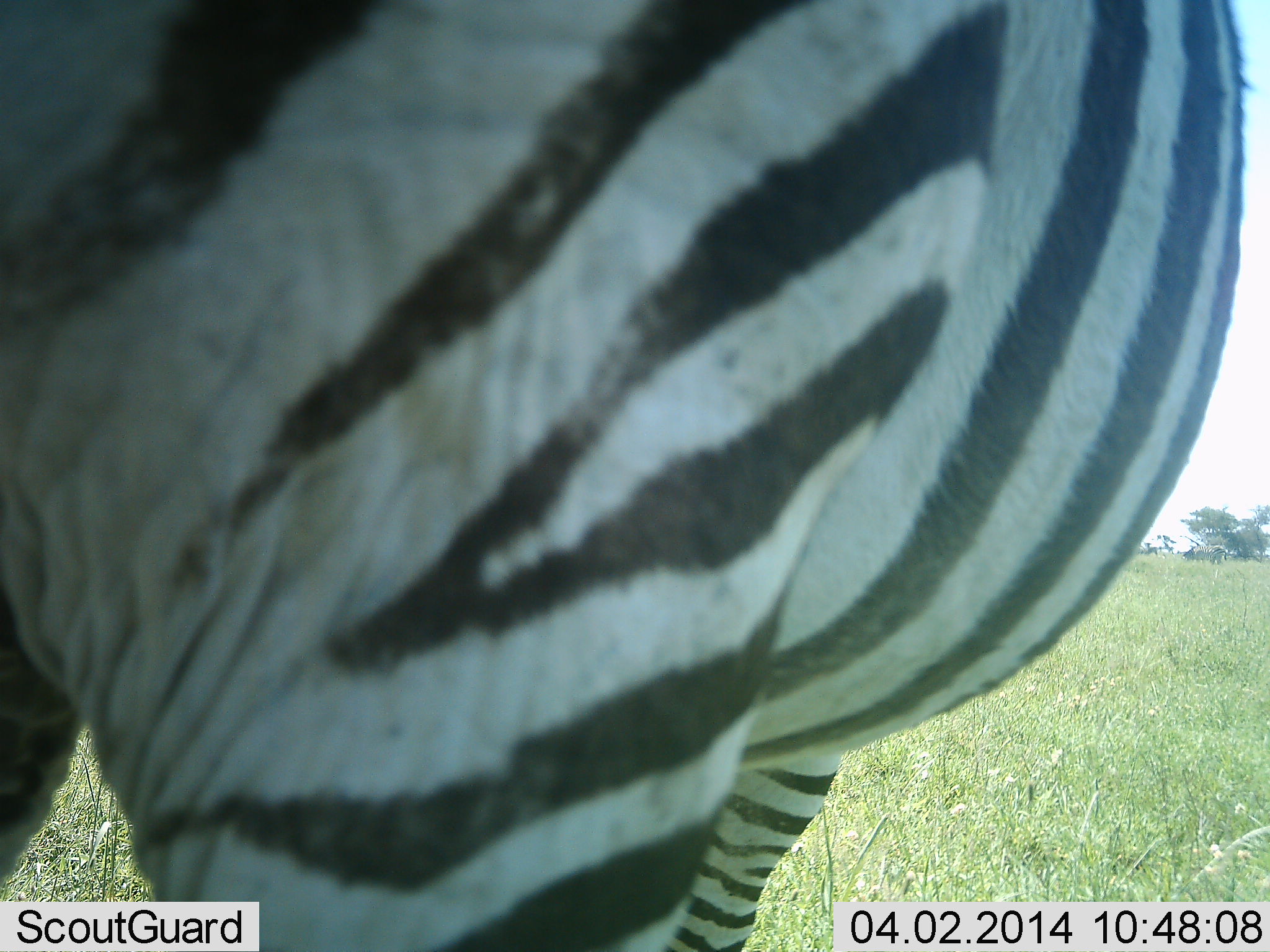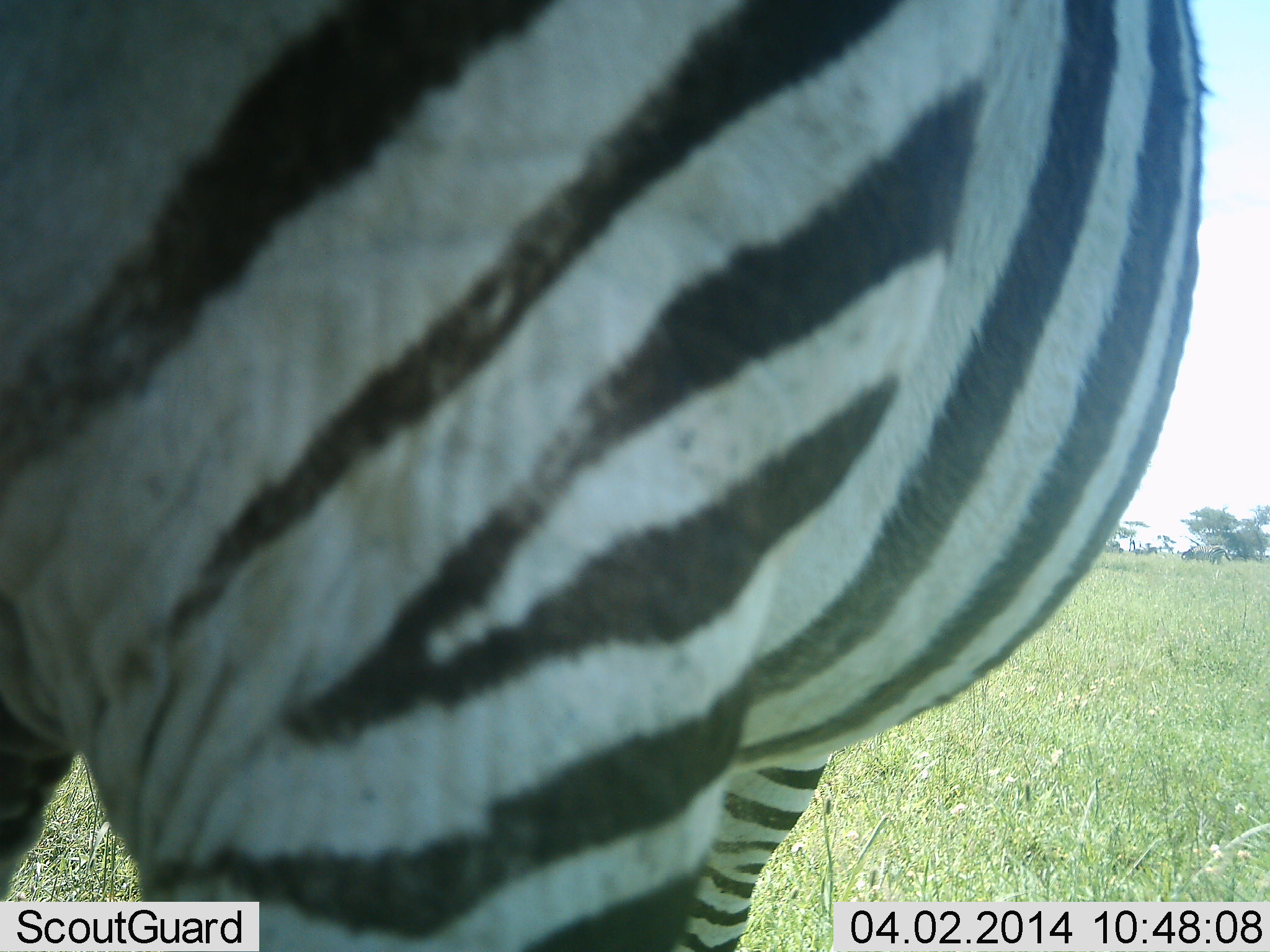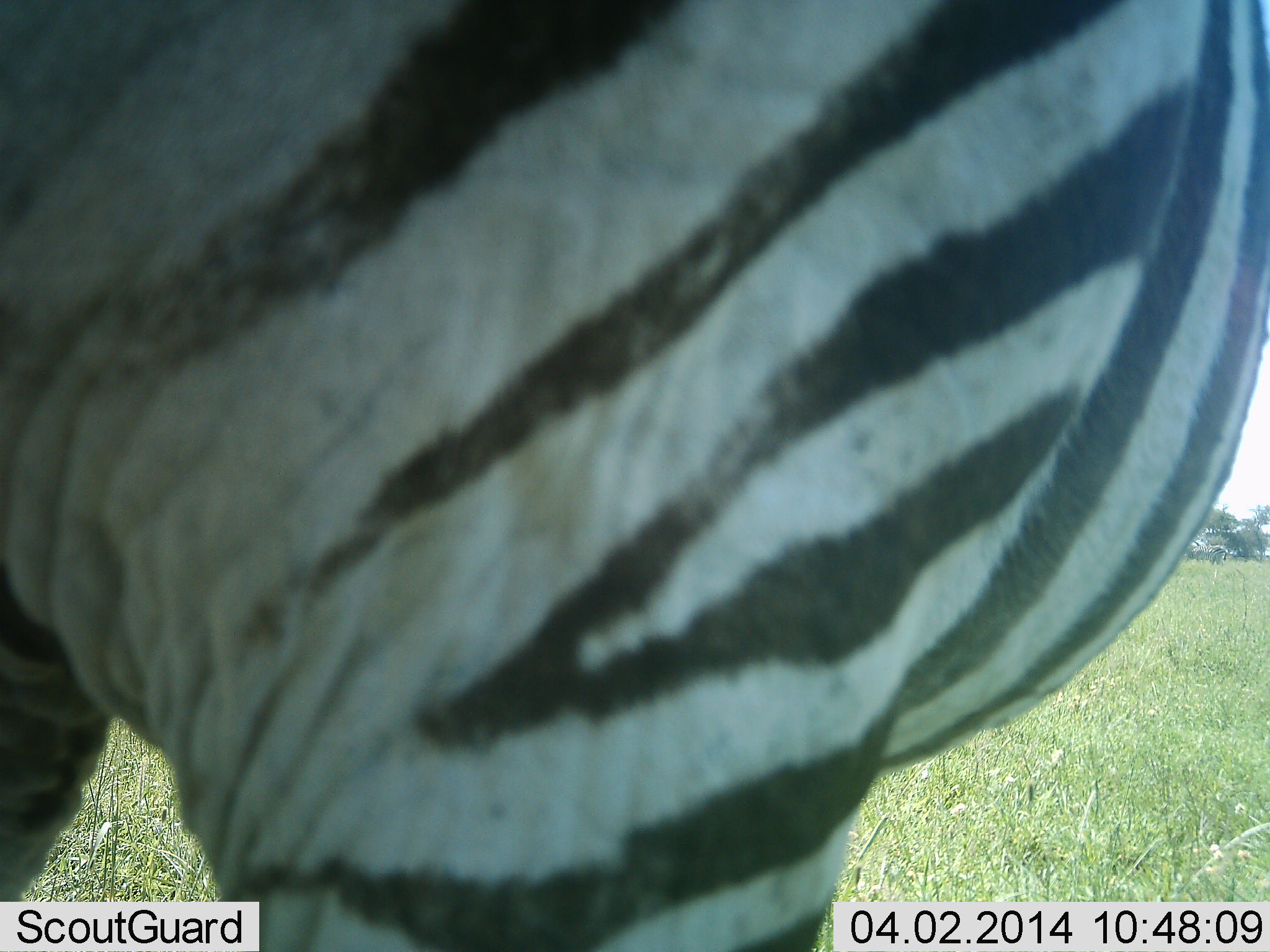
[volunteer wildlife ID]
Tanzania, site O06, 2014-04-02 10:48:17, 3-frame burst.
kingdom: Animalia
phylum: Chordata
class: Mammalia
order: Perissodactyla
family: Equidae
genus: Equus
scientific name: Equus quagga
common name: plains zebra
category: zebra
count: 1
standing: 80%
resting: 0%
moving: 30%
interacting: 10%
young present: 10%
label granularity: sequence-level